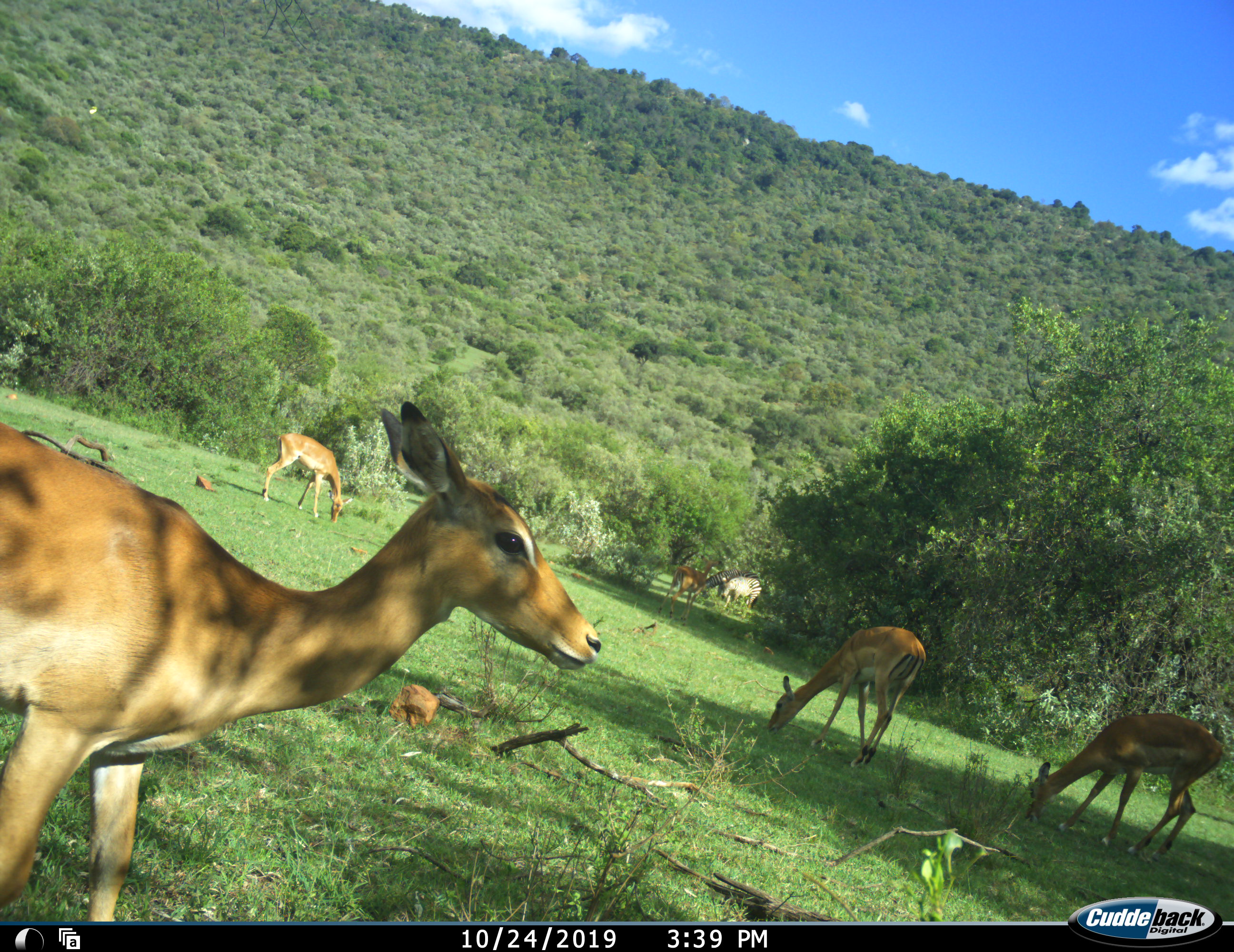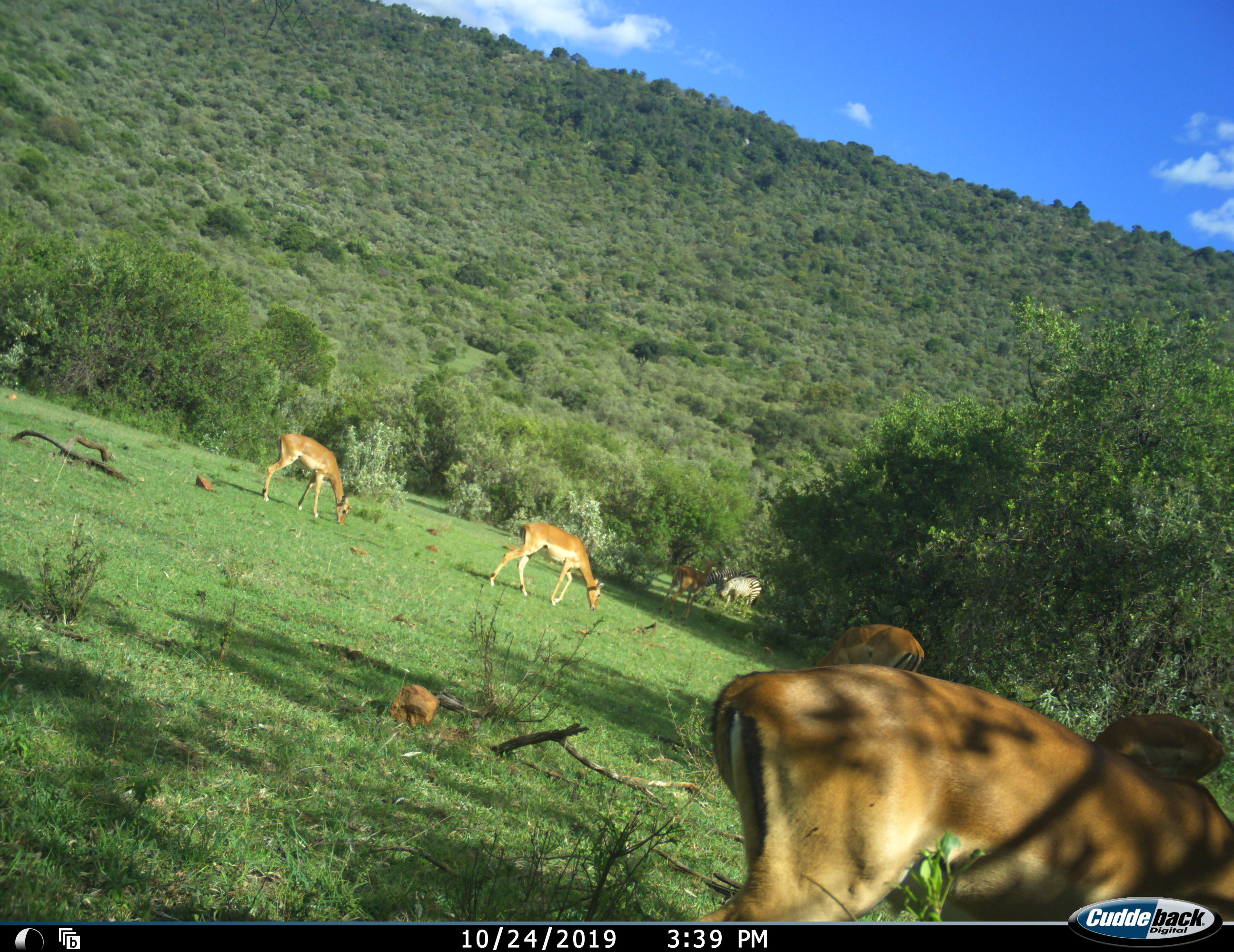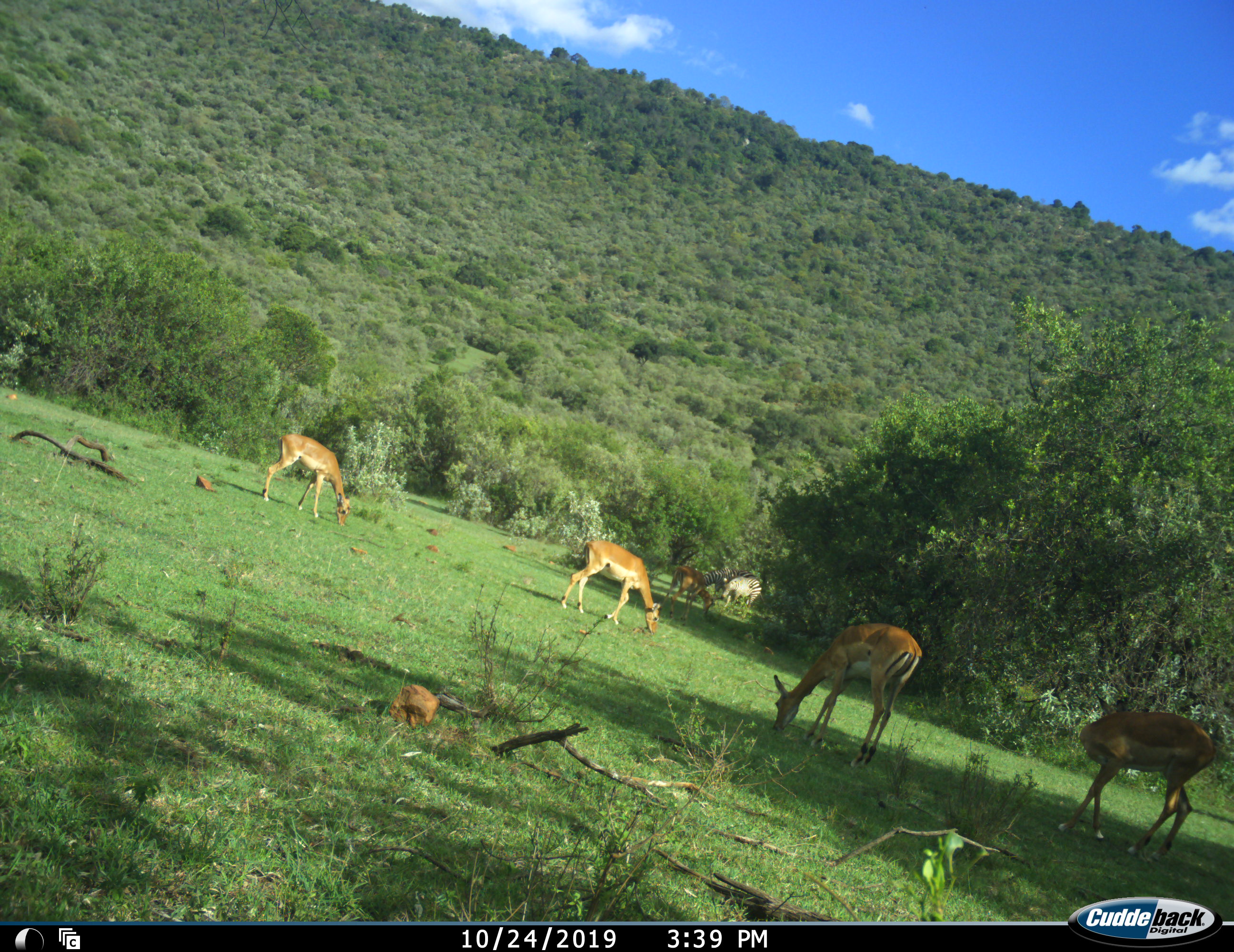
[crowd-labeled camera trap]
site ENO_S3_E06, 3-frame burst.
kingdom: Animalia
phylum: Chordata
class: Mammalia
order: Artiodactyla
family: Bovidae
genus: Aepyceros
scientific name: Aepyceros melampus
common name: impala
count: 6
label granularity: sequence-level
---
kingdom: Animalia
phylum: Chordata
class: Mammalia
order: Perissodactyla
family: Equidae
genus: Equus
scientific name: Equus quagga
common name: plains zebra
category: zebraplains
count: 2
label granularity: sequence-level